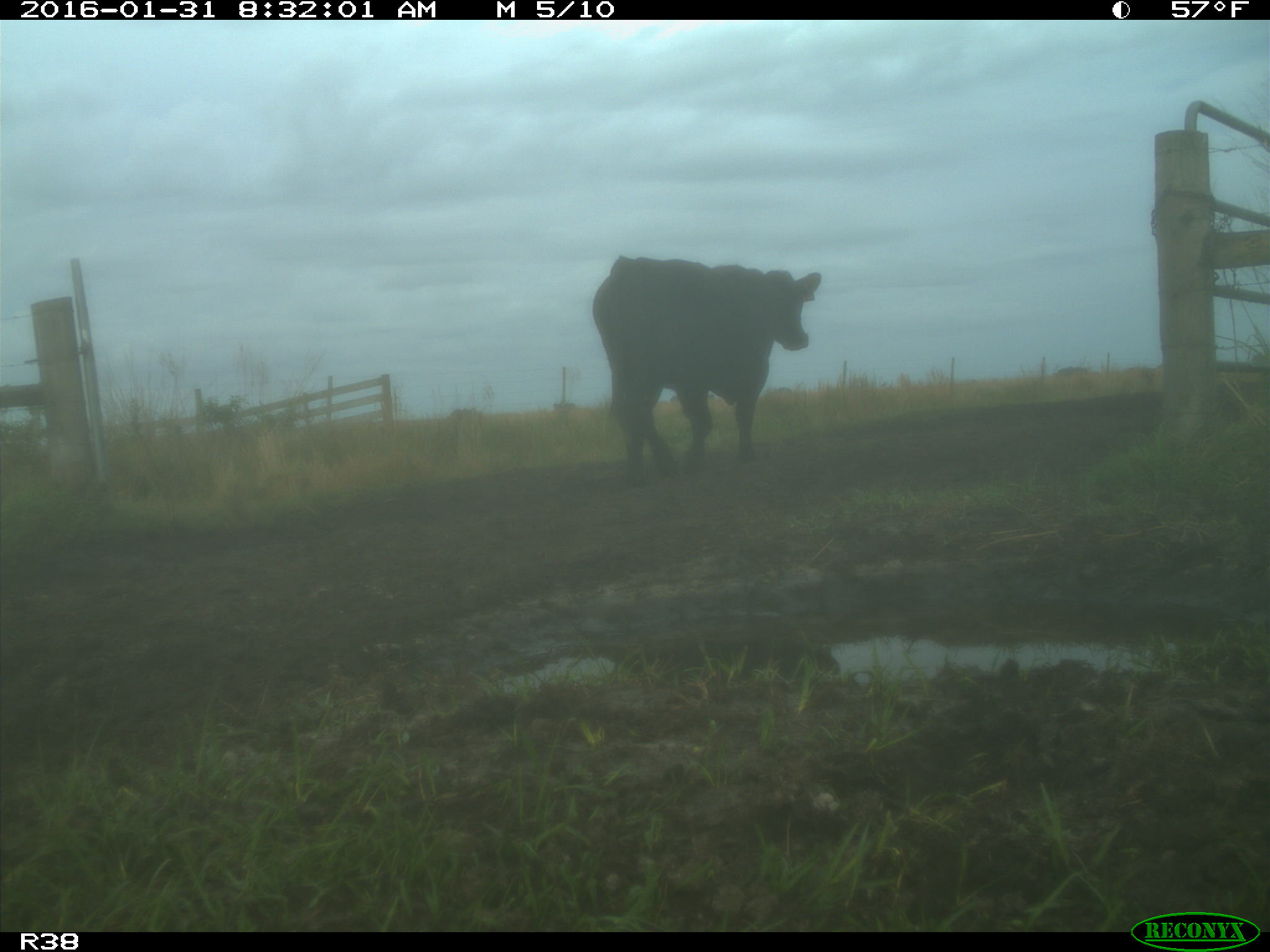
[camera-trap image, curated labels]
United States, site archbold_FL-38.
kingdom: Animalia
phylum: Chordata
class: Mammalia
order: Artiodactyla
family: Bovidae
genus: Bos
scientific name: Bos taurus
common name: domestic cow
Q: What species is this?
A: Bos taurus (domestic cow).